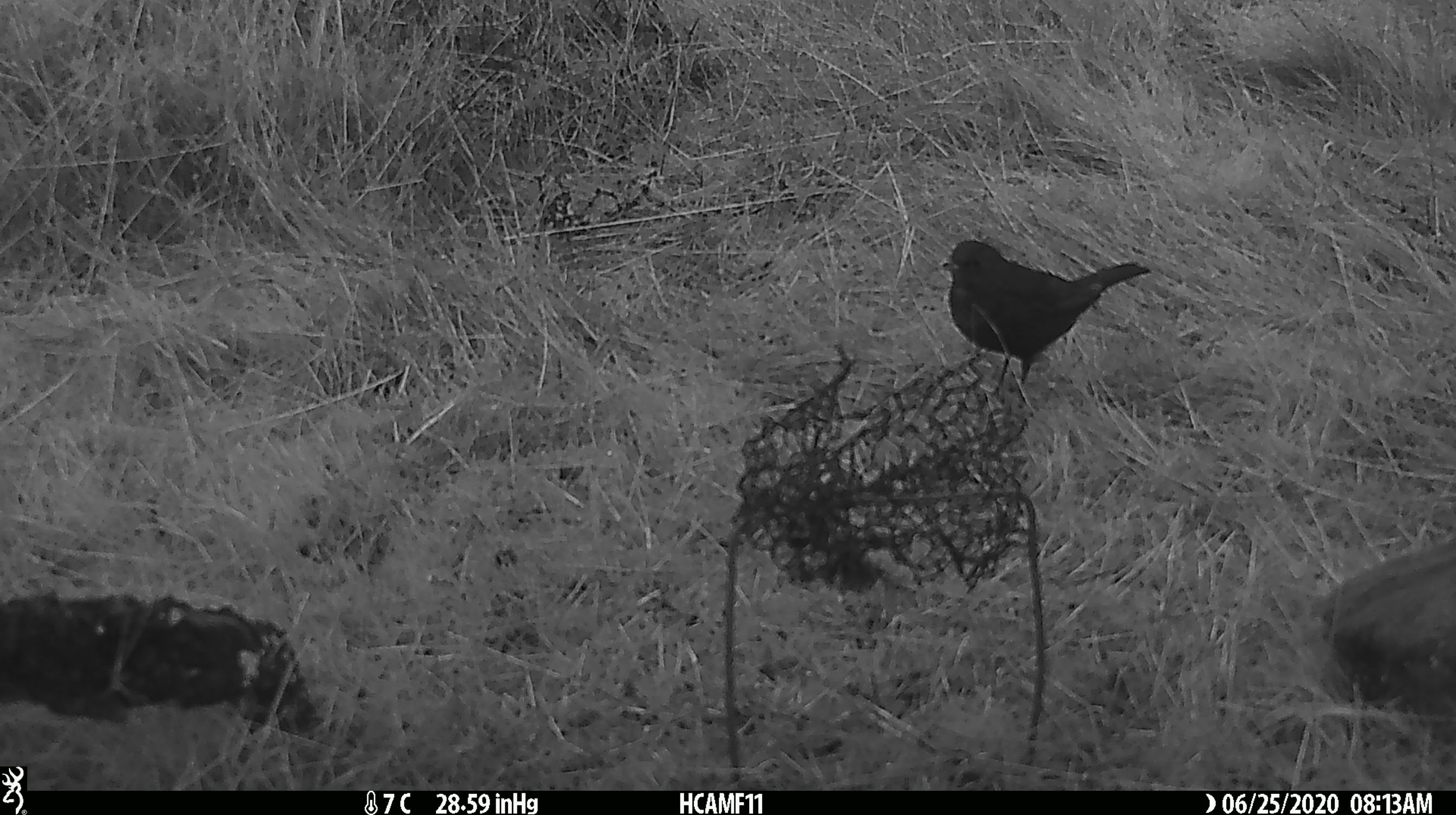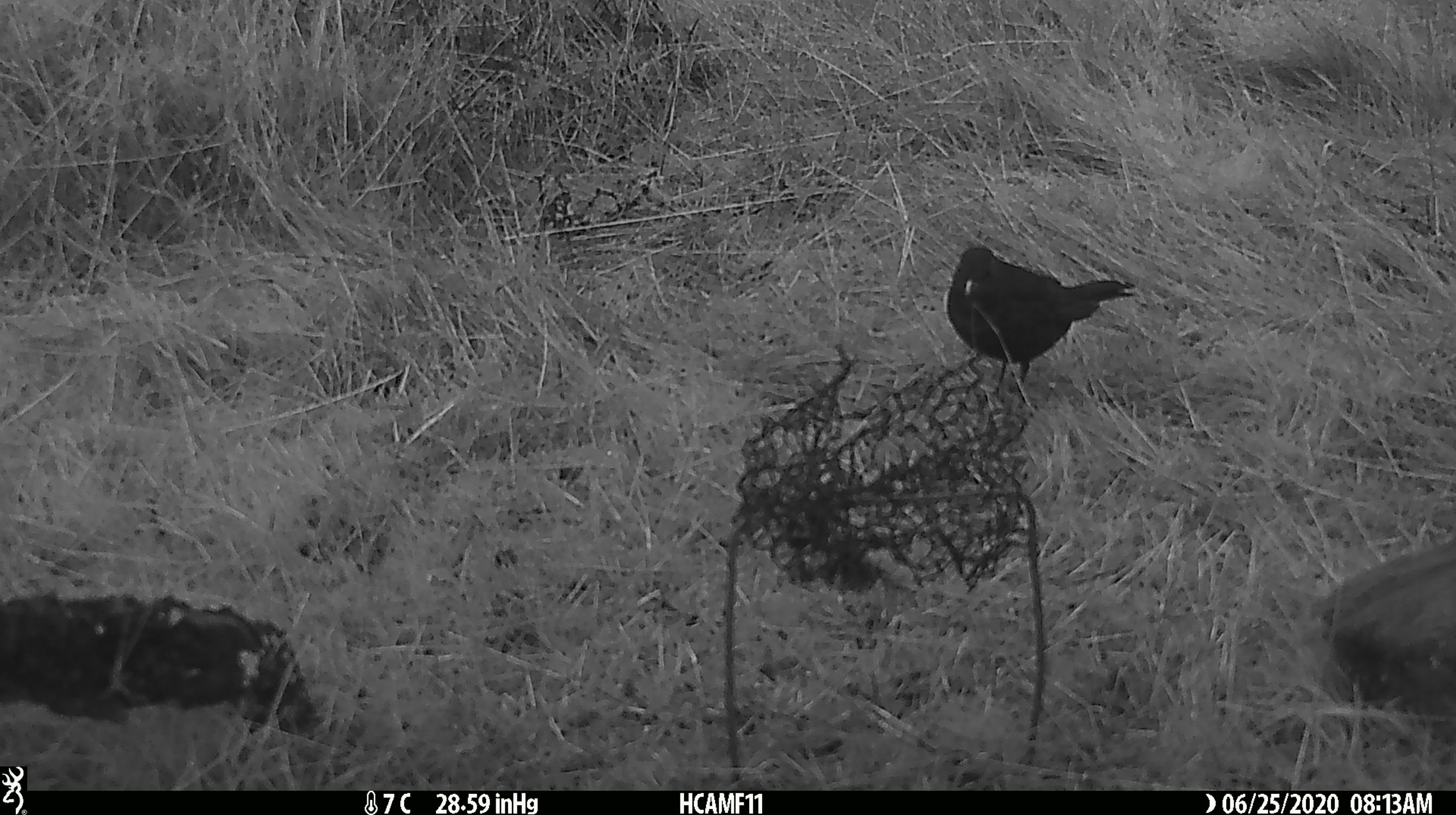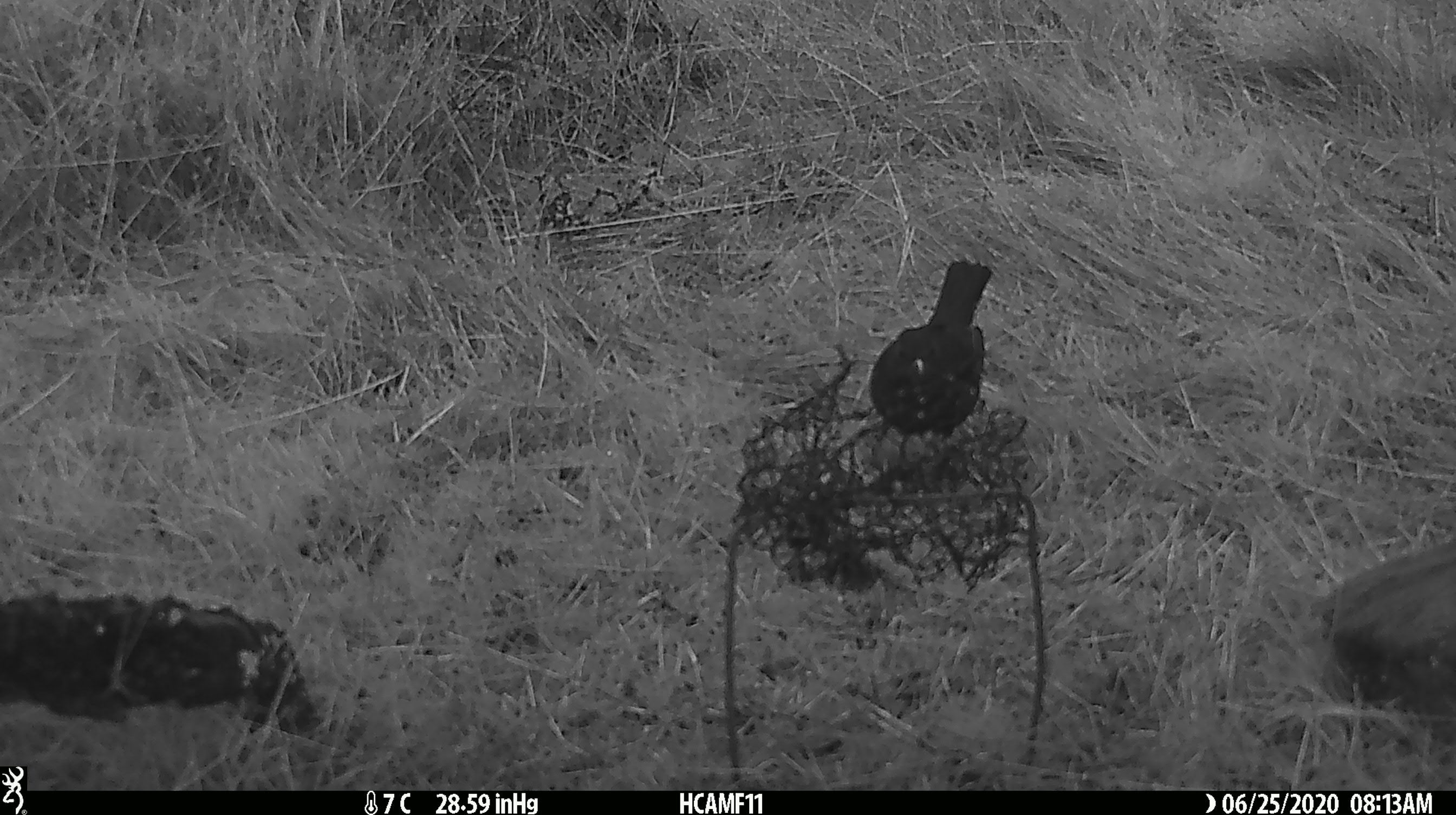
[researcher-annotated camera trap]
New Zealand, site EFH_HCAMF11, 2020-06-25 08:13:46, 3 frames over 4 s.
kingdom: Animalia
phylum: Chordata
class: Aves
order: Passeriformes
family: Turdidae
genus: Turdus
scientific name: Turdus merula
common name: eurasian blackbird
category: blackbird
Blackbird (eurasian blackbird) (Turdus merula).